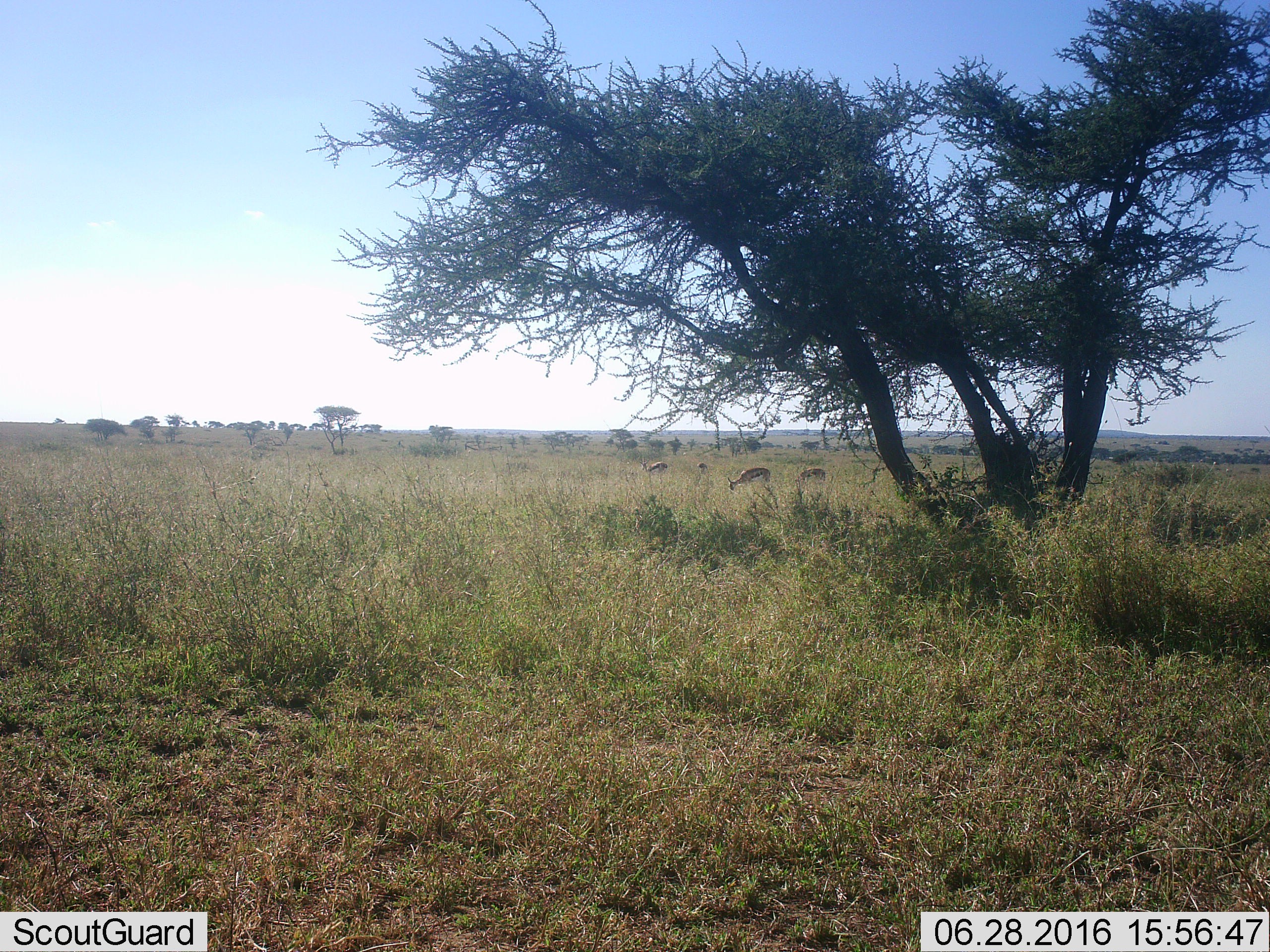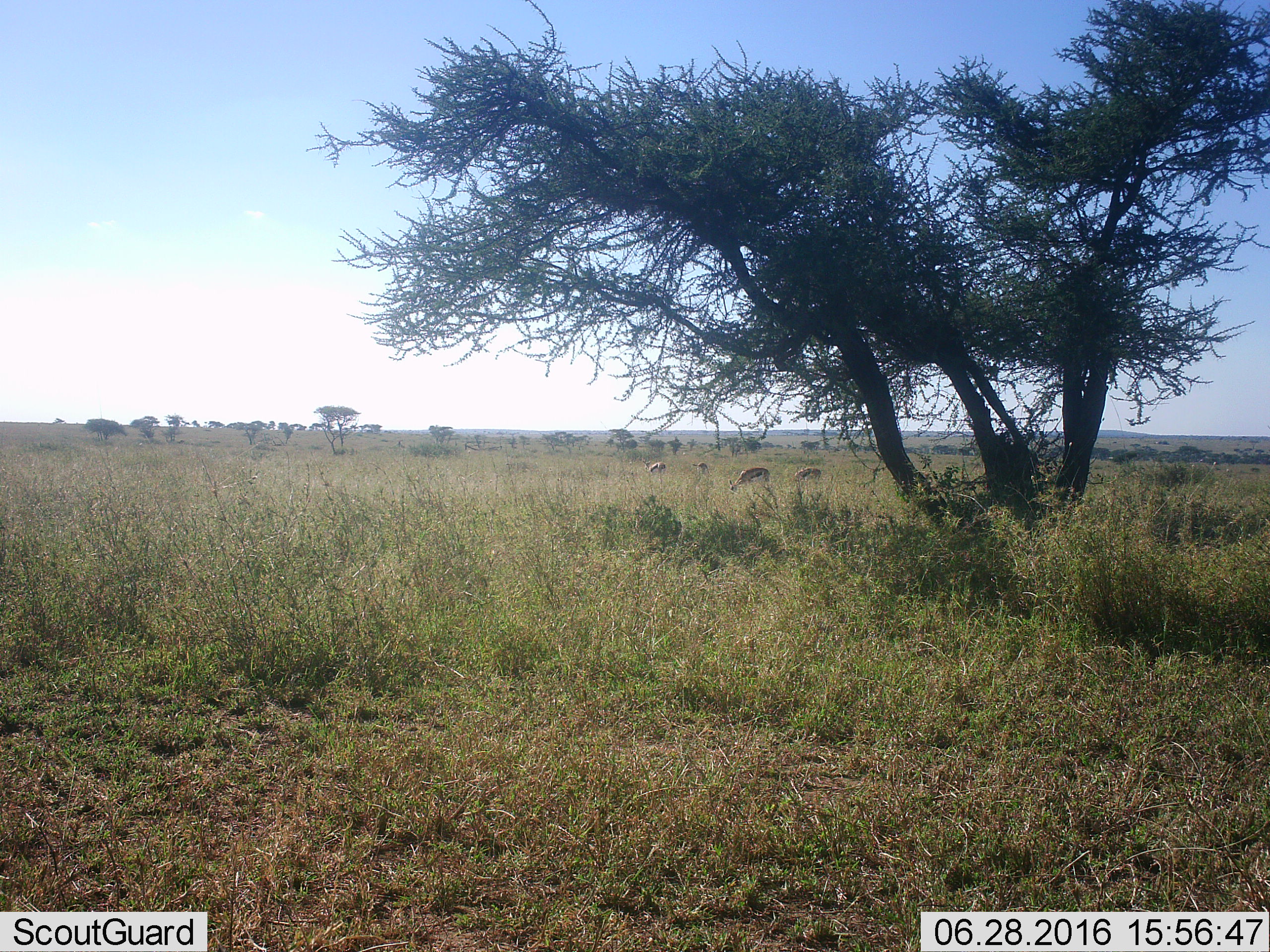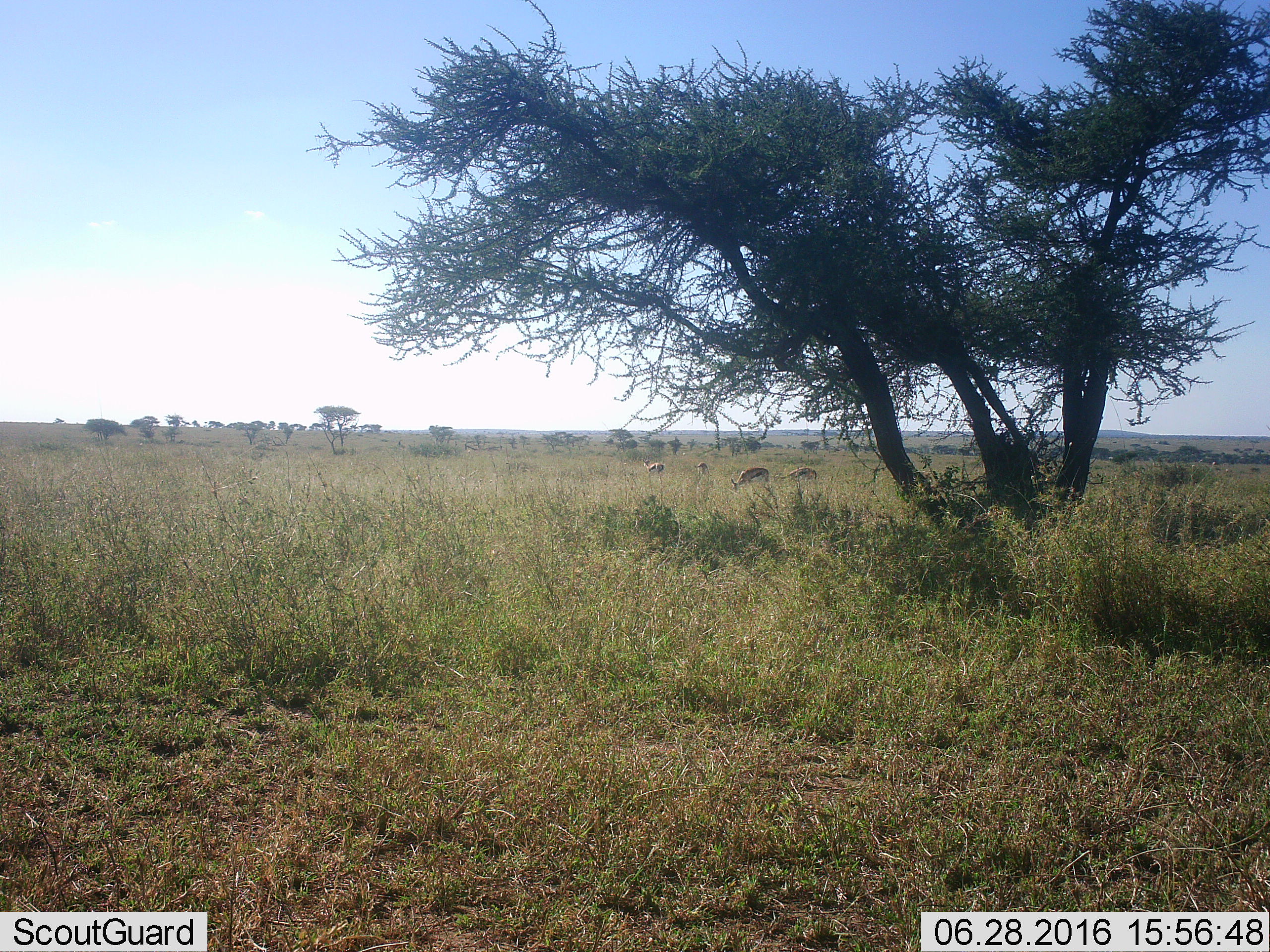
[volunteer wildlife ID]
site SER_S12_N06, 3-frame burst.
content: unidentified animal